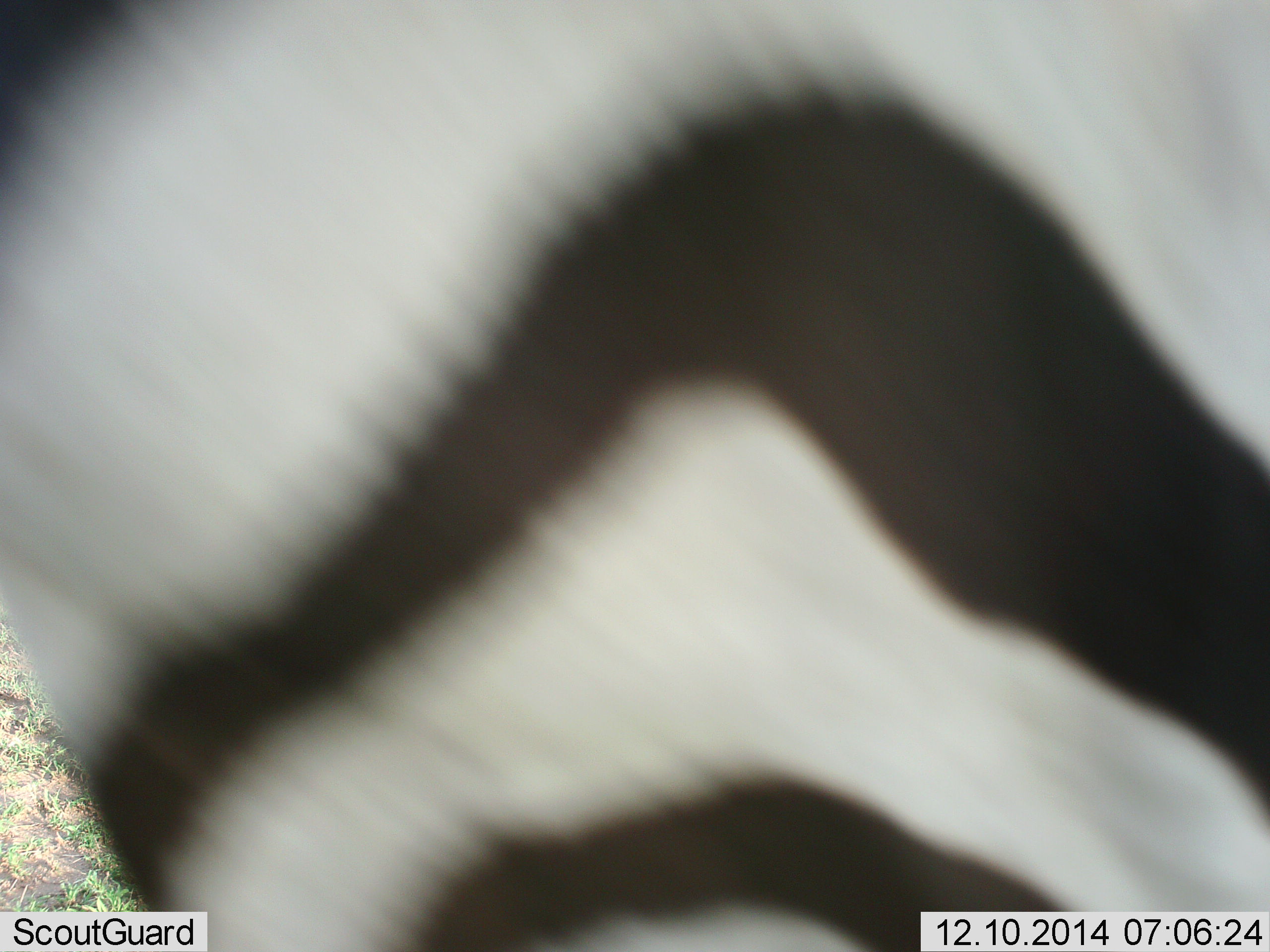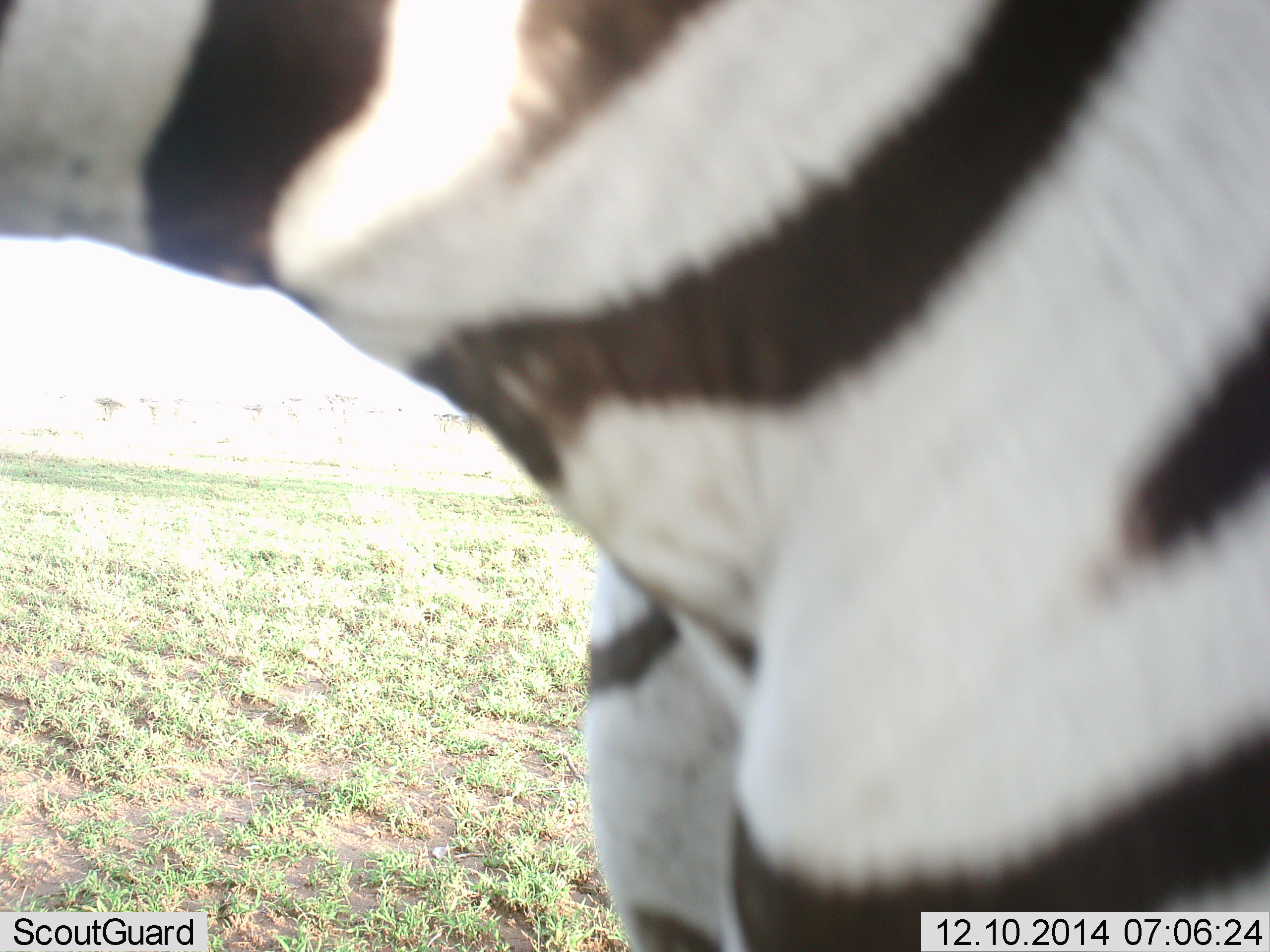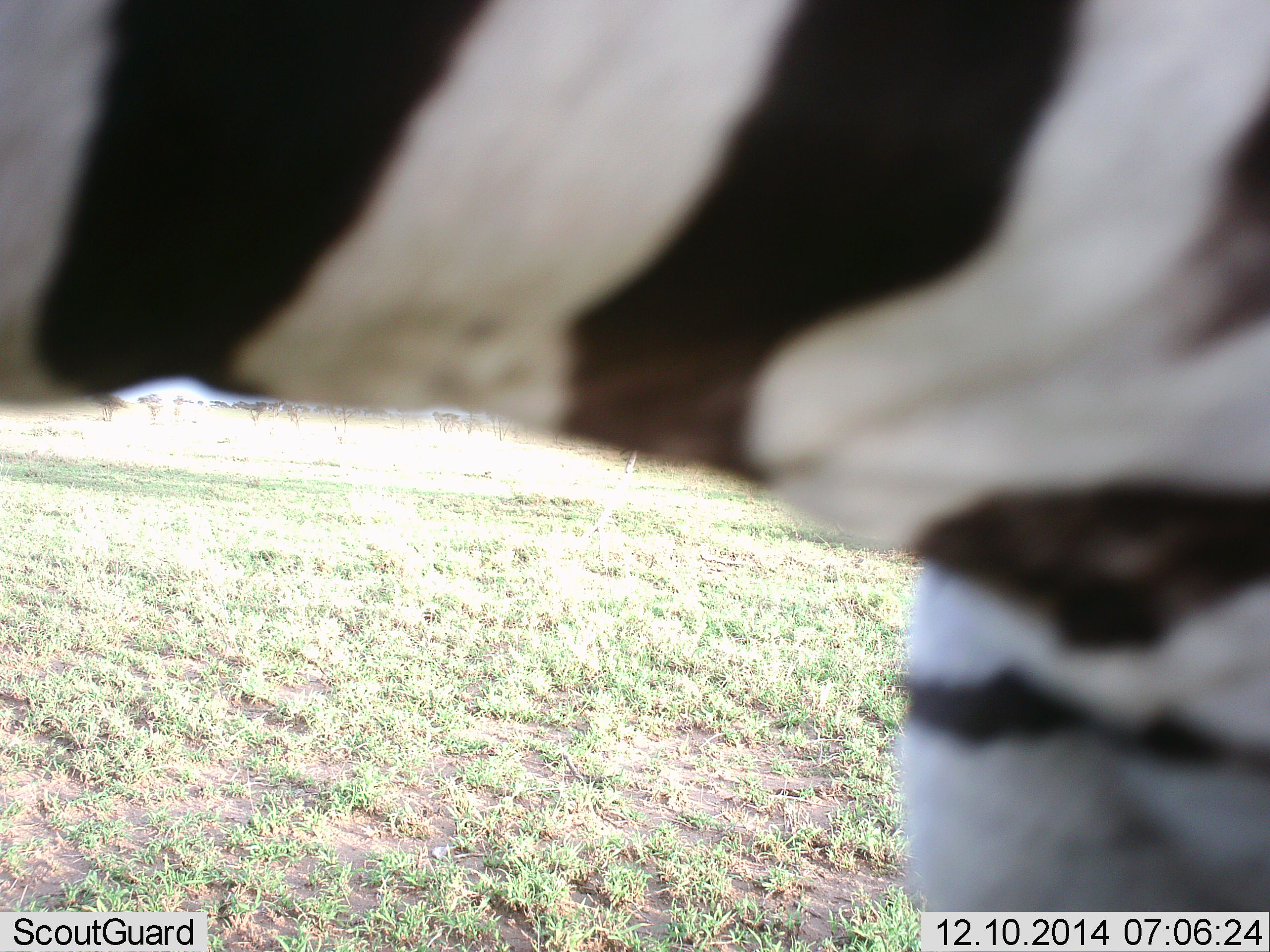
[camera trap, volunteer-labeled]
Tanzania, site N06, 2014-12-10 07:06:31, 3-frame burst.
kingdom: Animalia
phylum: Chordata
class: Mammalia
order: Perissodactyla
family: Equidae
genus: Equus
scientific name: Equus quagga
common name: plains zebra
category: zebra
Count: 1.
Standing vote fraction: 60%.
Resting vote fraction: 0%.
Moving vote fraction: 40%.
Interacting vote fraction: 0%.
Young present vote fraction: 0%.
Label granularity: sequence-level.